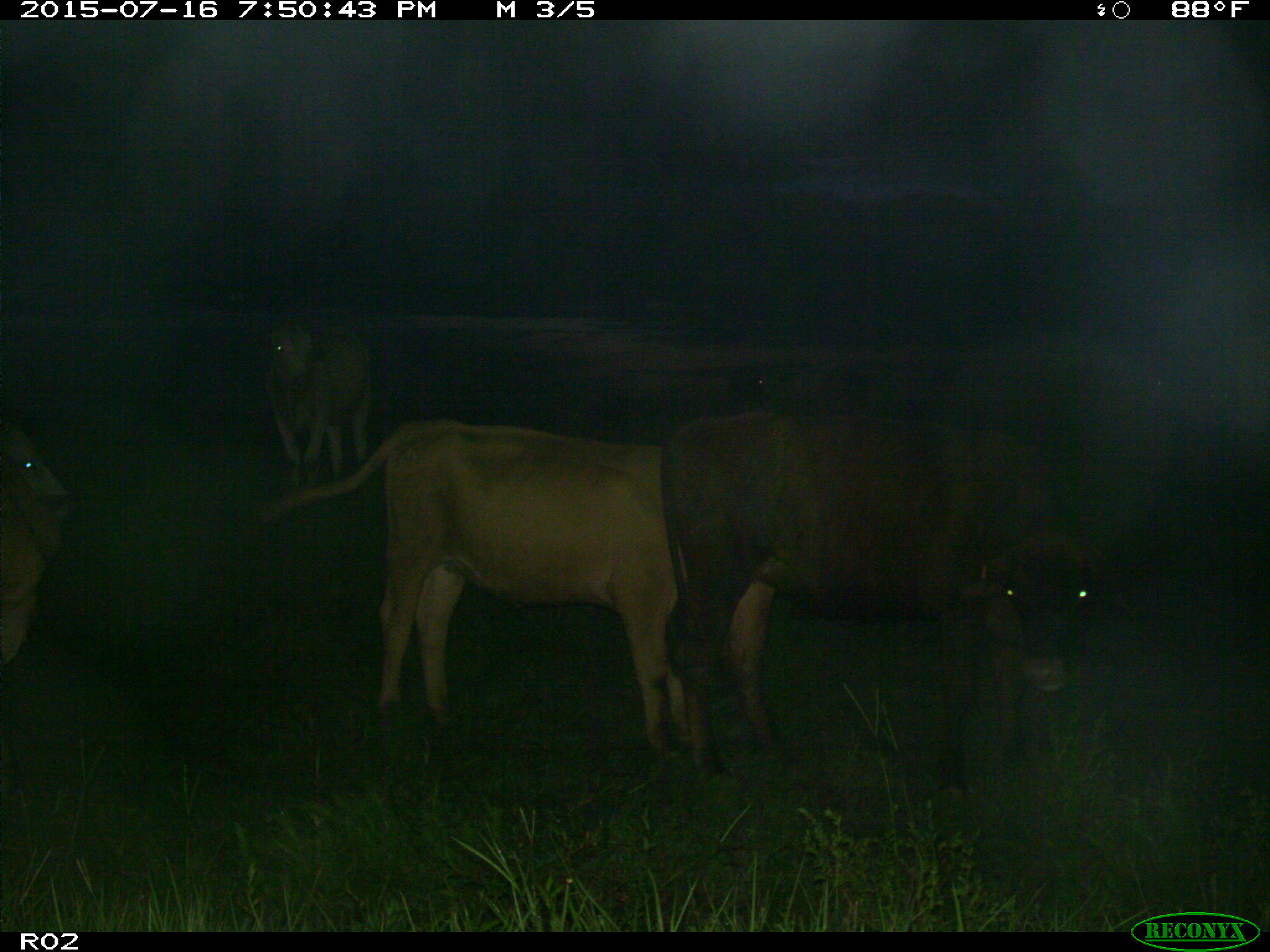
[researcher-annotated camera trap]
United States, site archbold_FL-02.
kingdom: Animalia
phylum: Chordata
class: Mammalia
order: Artiodactyla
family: Bovidae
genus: Bos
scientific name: Bos taurus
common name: domestic cow